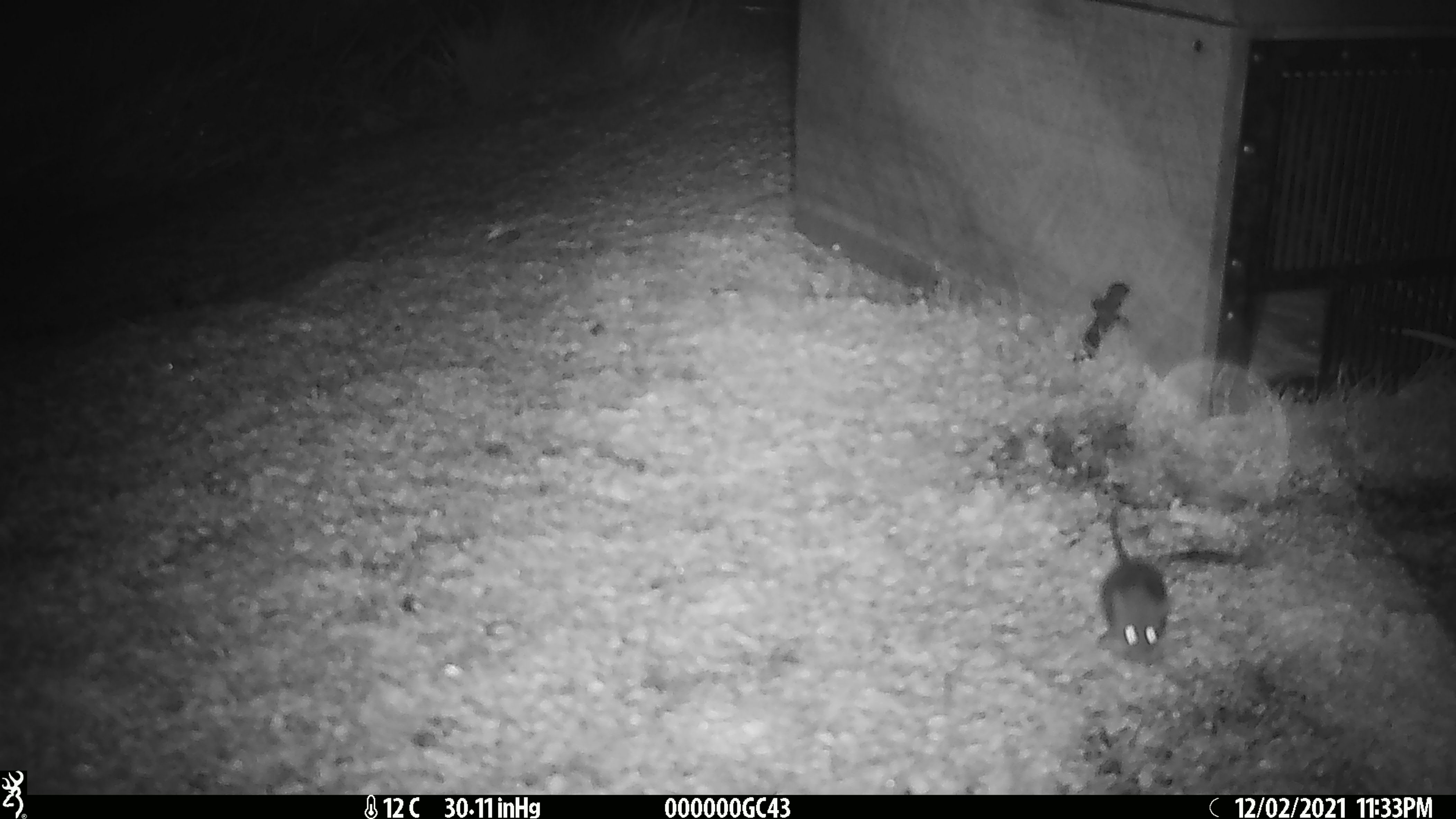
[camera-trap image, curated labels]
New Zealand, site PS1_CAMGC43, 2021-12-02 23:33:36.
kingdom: Animalia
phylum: Chordata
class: Mammalia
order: Rodentia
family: Muridae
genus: Mus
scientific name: Mus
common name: mouse